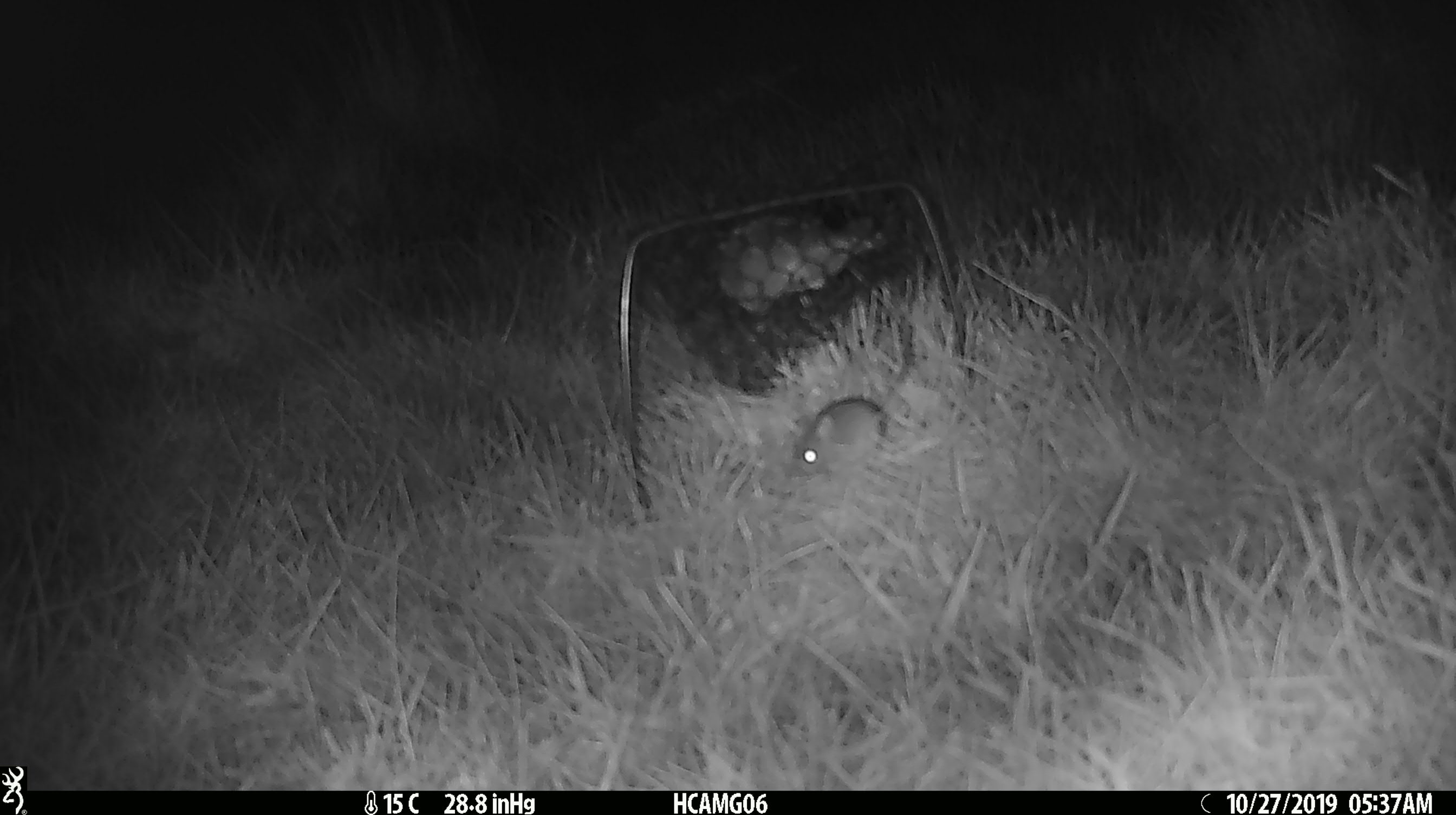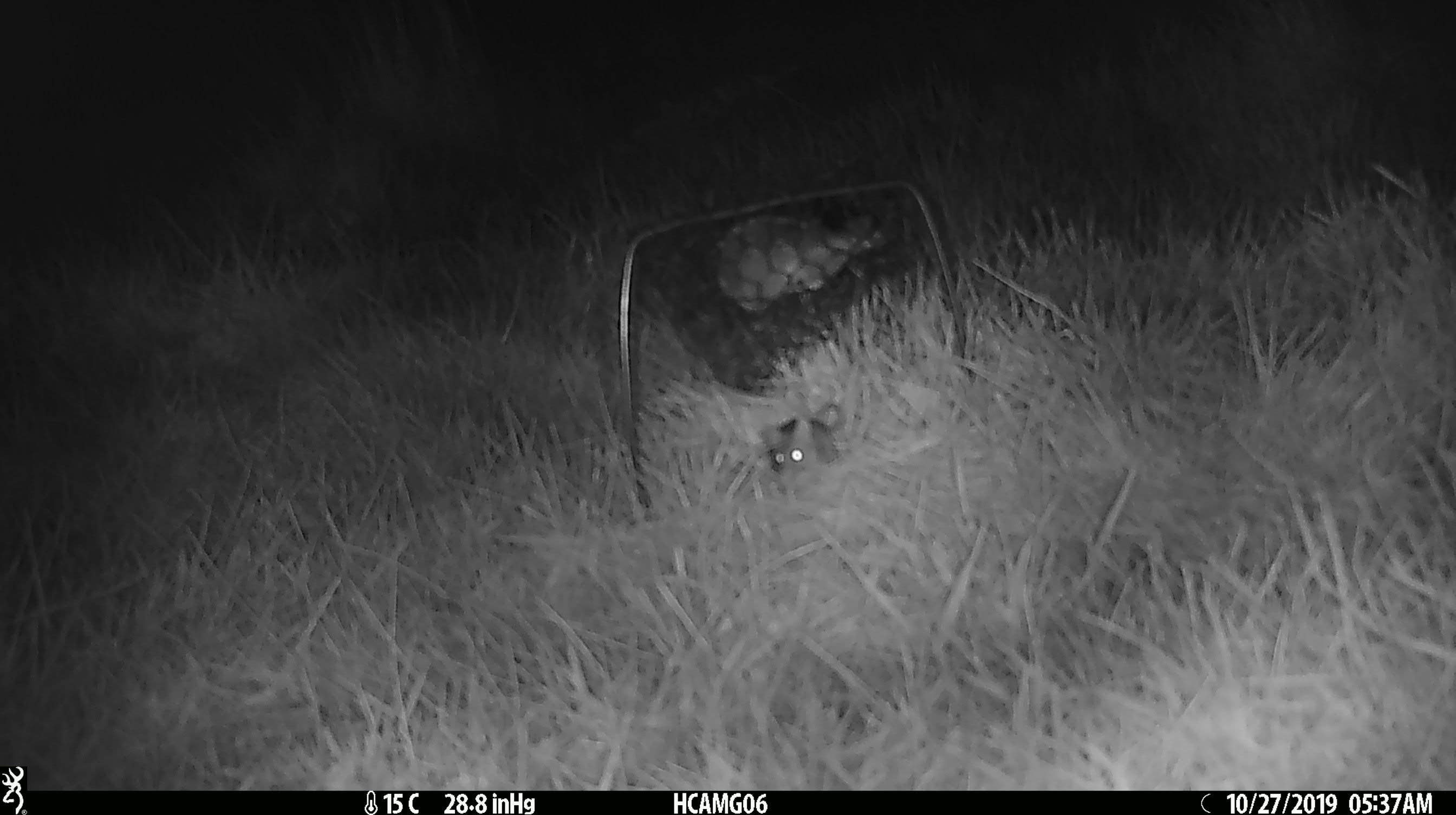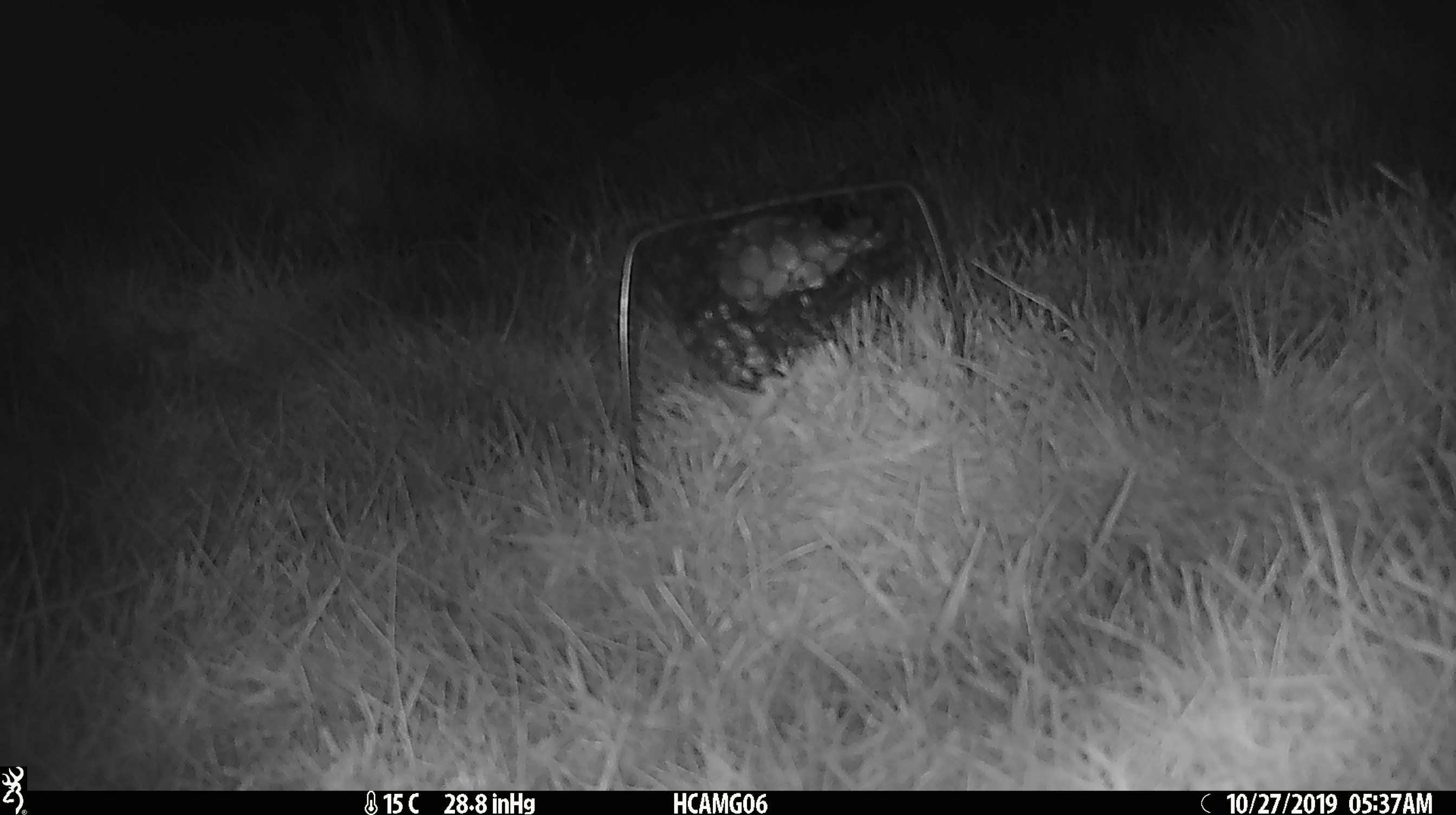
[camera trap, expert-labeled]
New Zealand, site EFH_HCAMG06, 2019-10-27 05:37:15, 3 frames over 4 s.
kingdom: Animalia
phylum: Chordata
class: Mammalia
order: Rodentia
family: Muridae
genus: Mus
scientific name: Mus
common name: mouse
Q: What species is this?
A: Mouse (Mus).